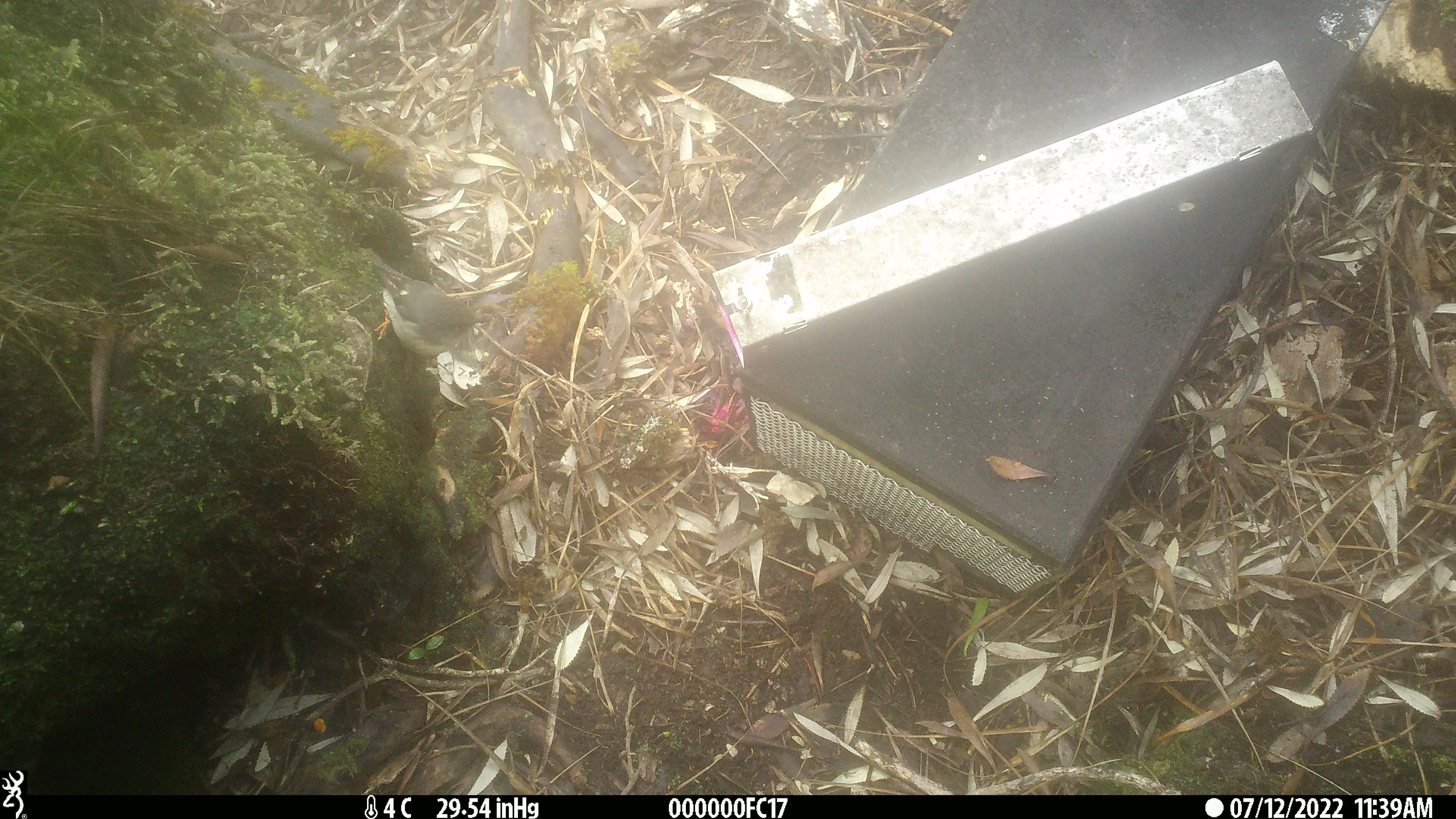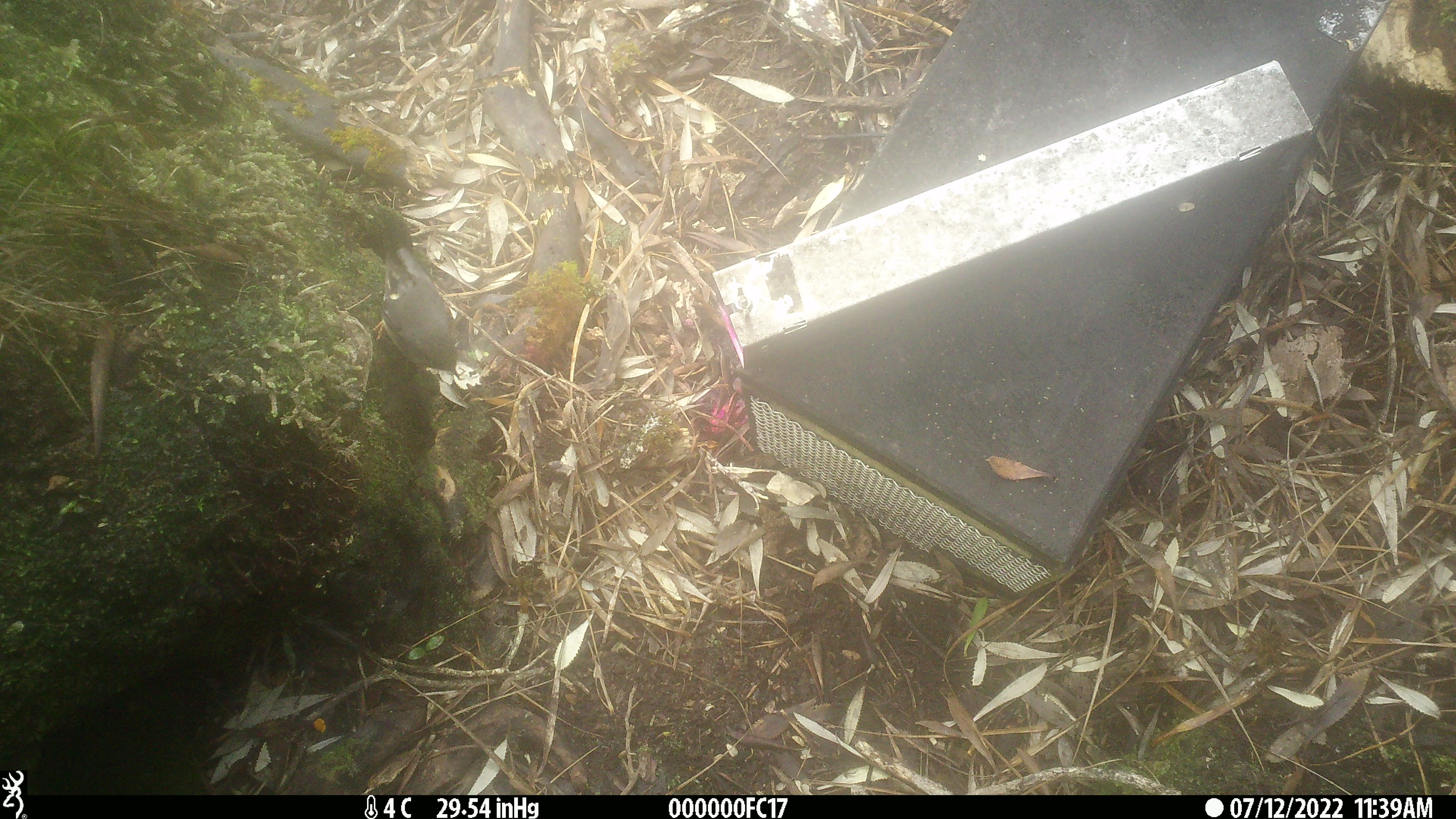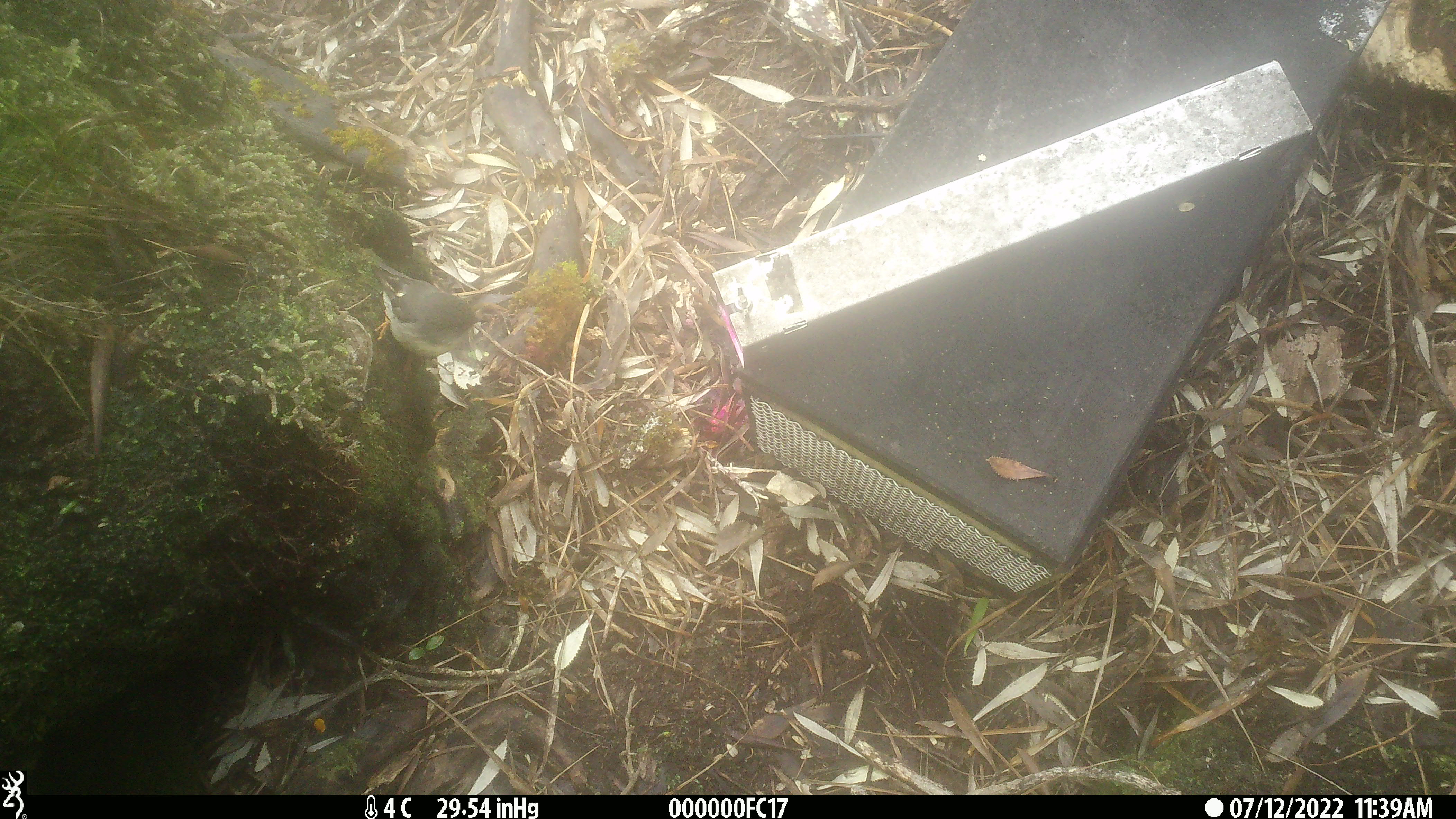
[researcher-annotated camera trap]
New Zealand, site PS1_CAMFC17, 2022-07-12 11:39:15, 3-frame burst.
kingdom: Animalia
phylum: Chordata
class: Aves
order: Passeriformes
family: Petroicidae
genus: Petroica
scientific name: Petroica macrocephala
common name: tomtit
Tomtit (Petroica macrocephala).